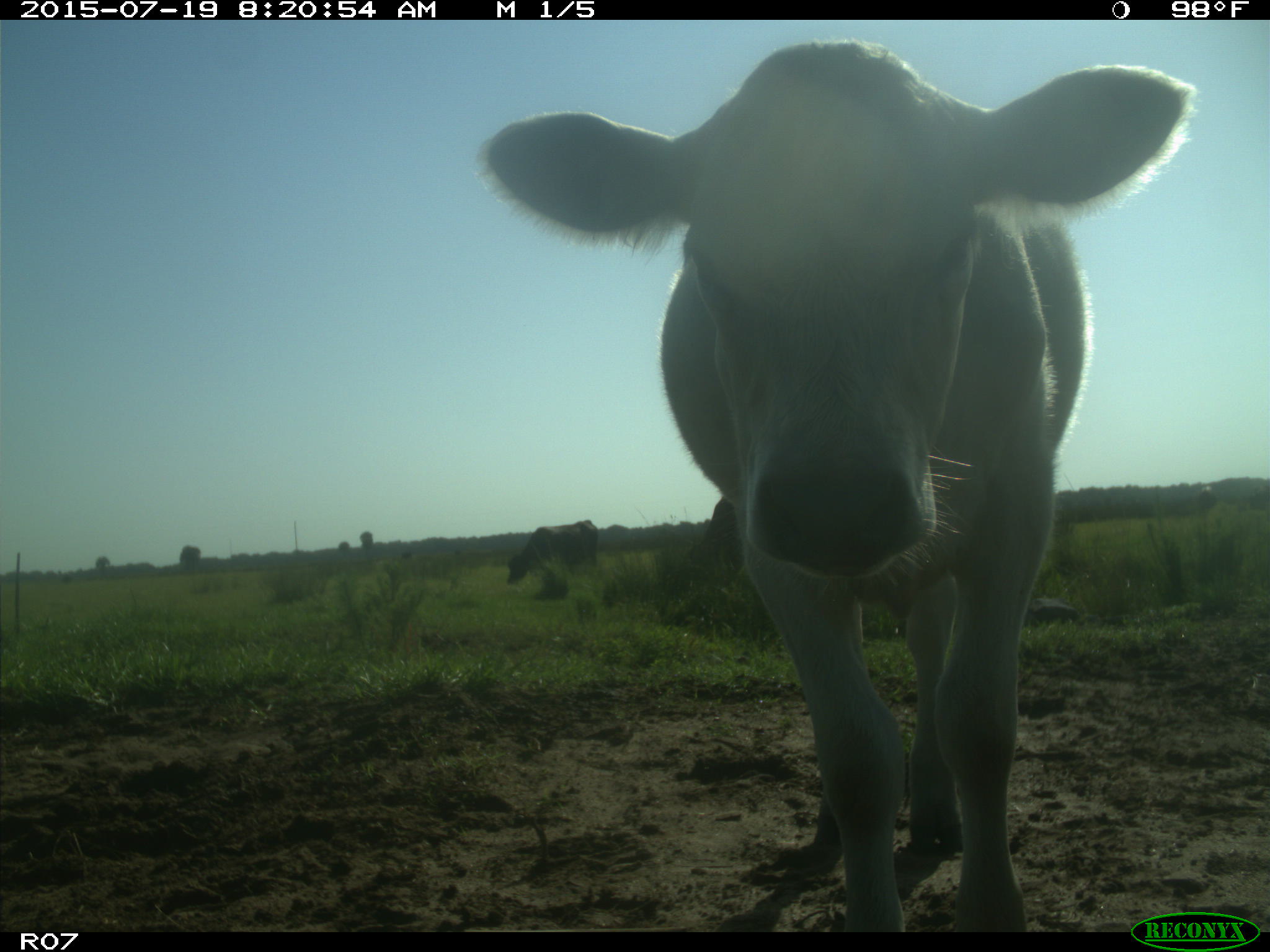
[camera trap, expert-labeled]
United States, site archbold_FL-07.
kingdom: Animalia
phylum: Chordata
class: Mammalia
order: Artiodactyla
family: Bovidae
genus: Bos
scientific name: Bos taurus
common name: domestic cow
Bos taurus (domestic cow).